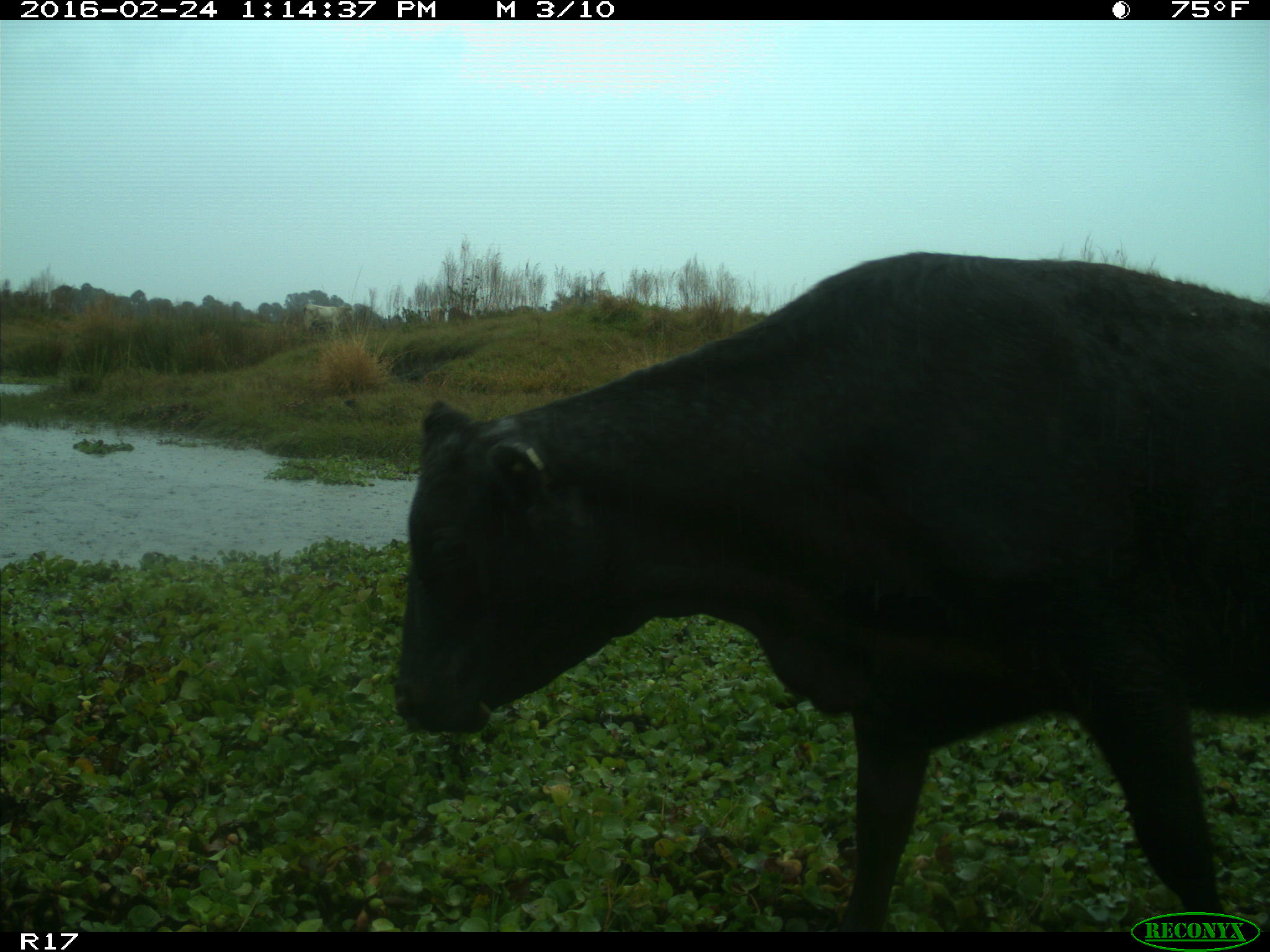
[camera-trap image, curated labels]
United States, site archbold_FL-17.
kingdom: Animalia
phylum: Chordata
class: Mammalia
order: Artiodactyla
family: Bovidae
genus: Bos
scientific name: Bos taurus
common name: domestic cow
Bos taurus (domestic cow).